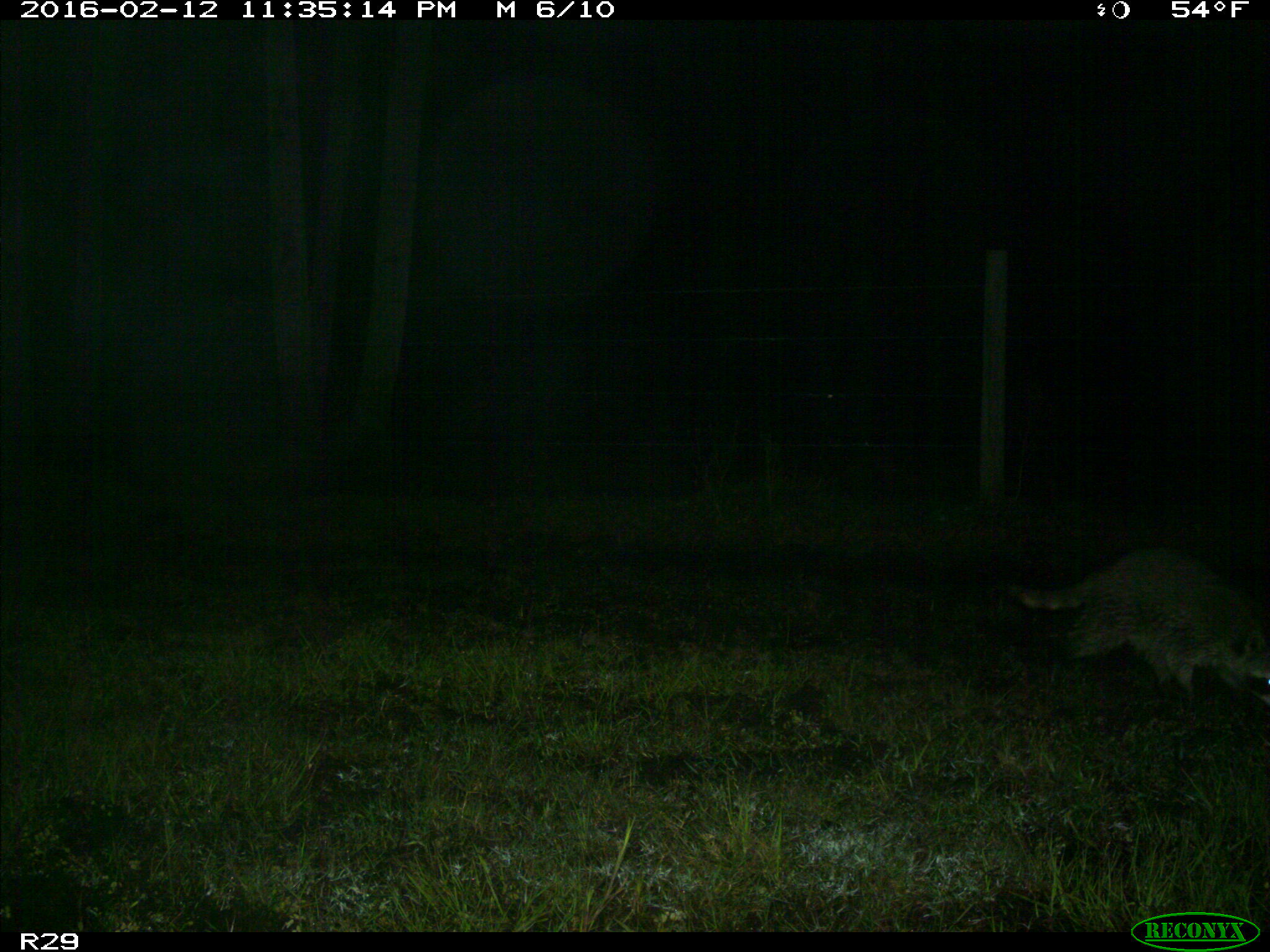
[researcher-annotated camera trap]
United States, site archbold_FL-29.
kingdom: Animalia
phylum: Chordata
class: Mammalia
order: Carnivora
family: Procyonidae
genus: Procyon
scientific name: Procyon lotor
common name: common raccoon